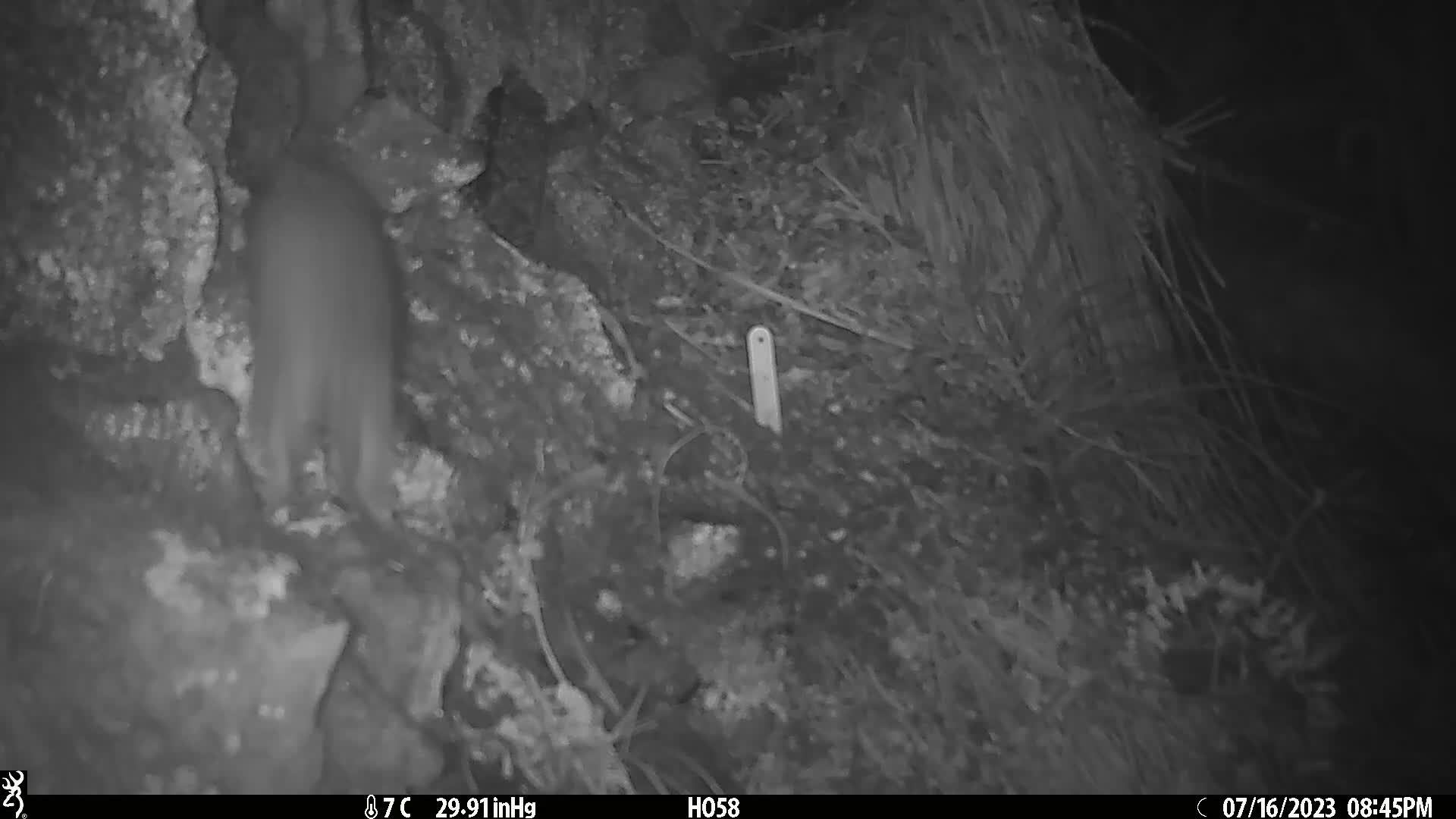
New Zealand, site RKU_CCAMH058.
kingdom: Animalia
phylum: Chordata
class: Mammalia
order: Rodentia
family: Muridae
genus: Rattus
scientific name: Rattus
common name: rat